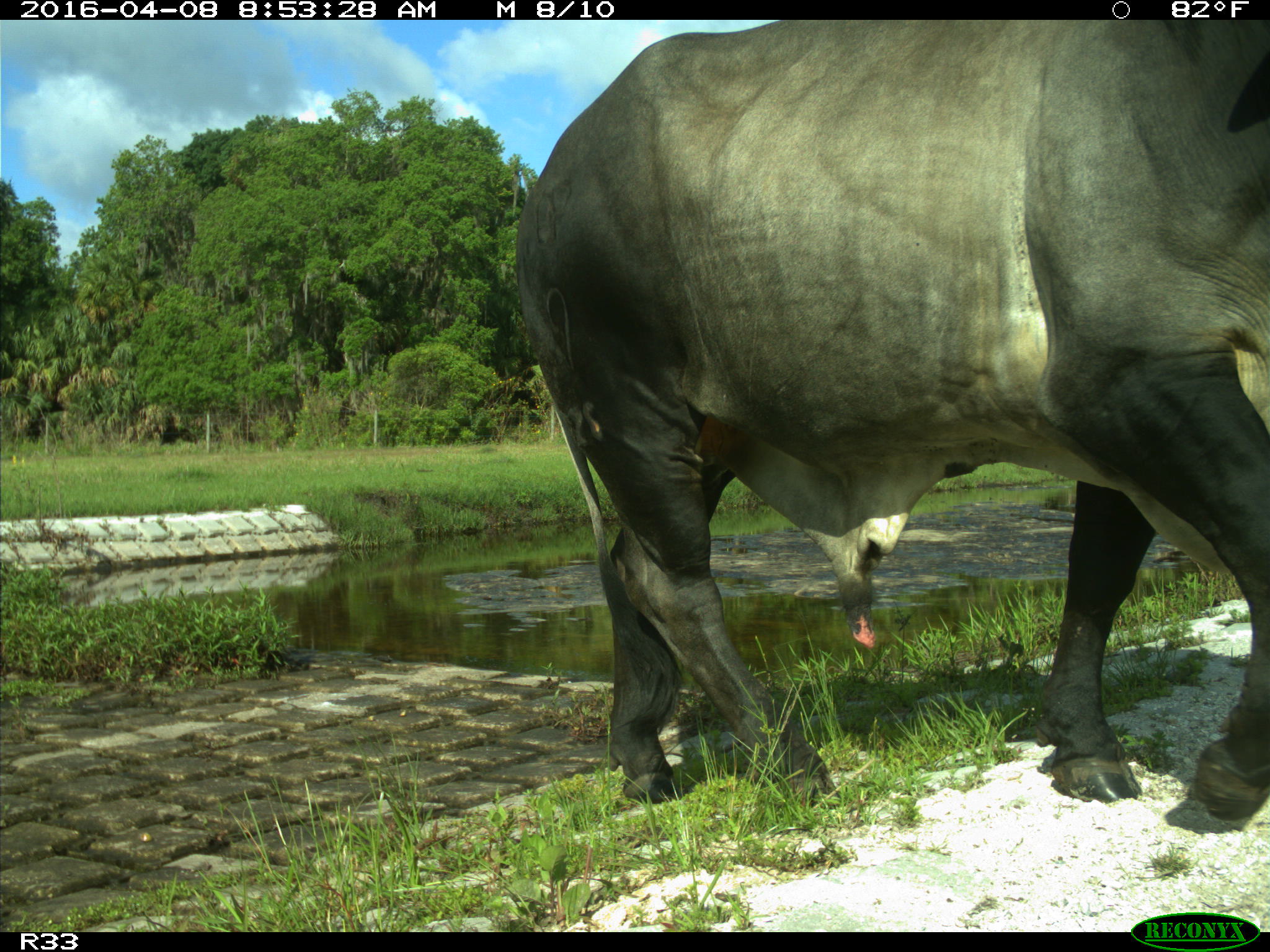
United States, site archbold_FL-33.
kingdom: Animalia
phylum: Chordata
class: Mammalia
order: Artiodactyla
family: Bovidae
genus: Bos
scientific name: Bos taurus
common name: domestic cow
Bos taurus (domestic cow).